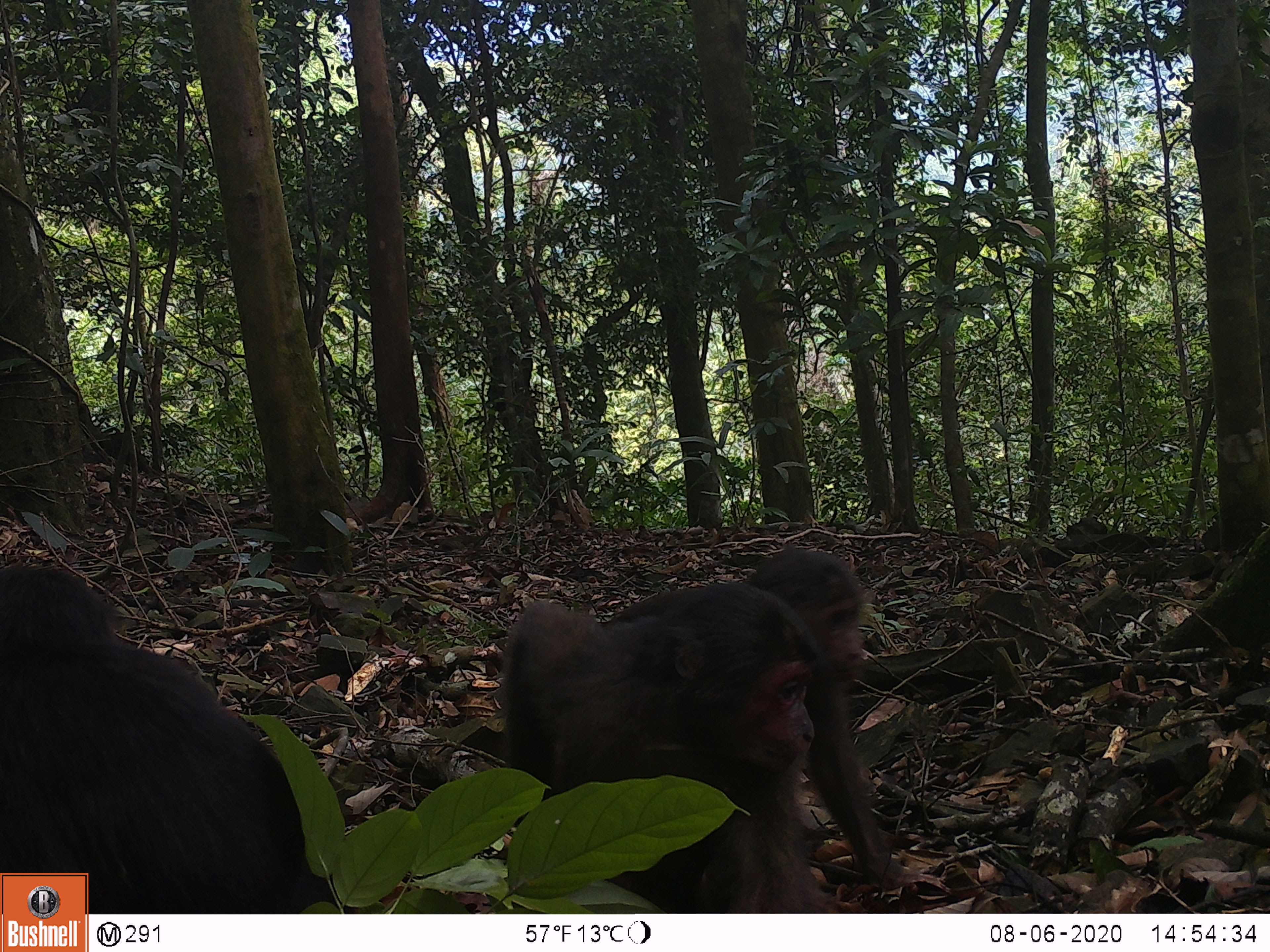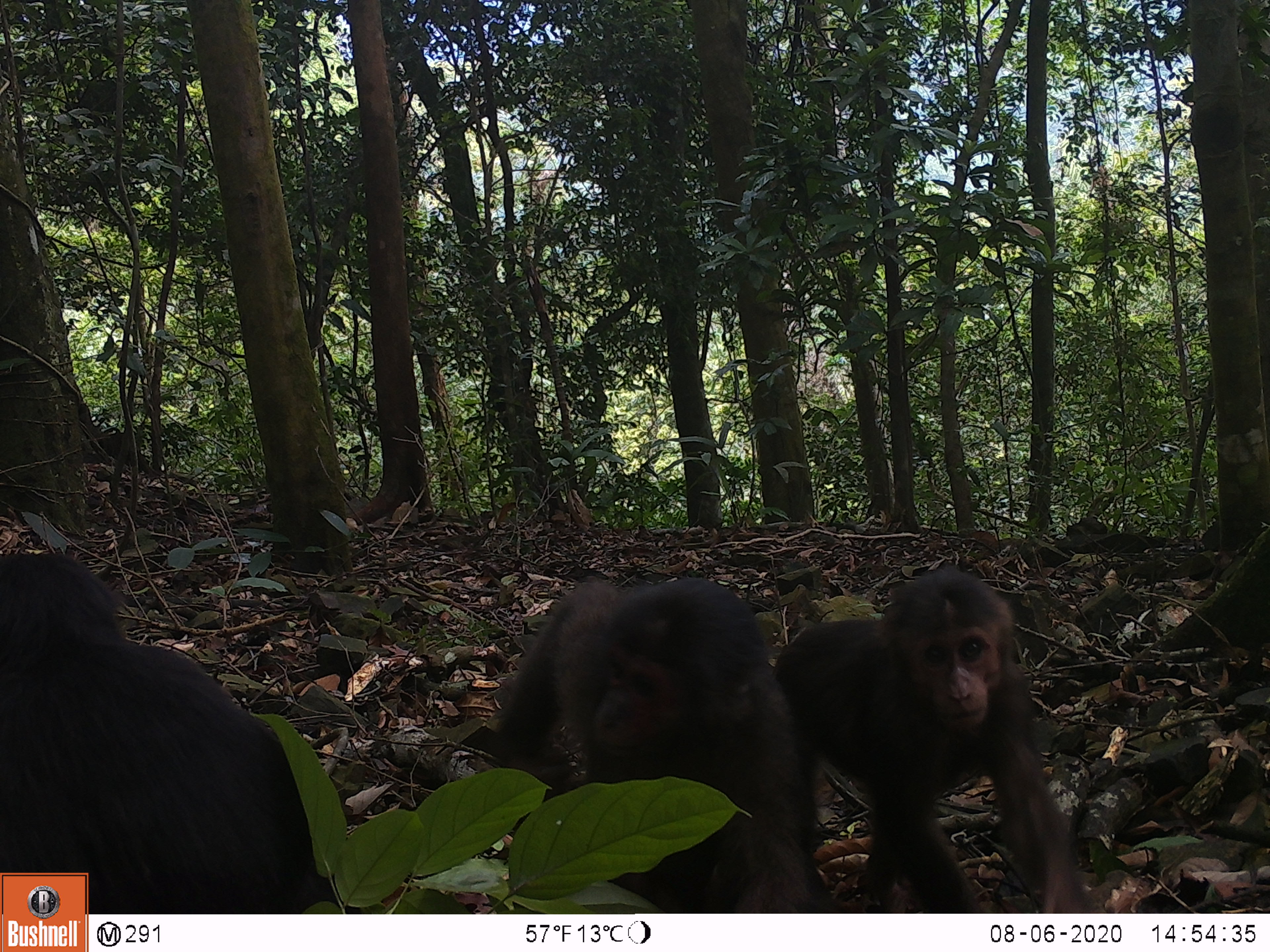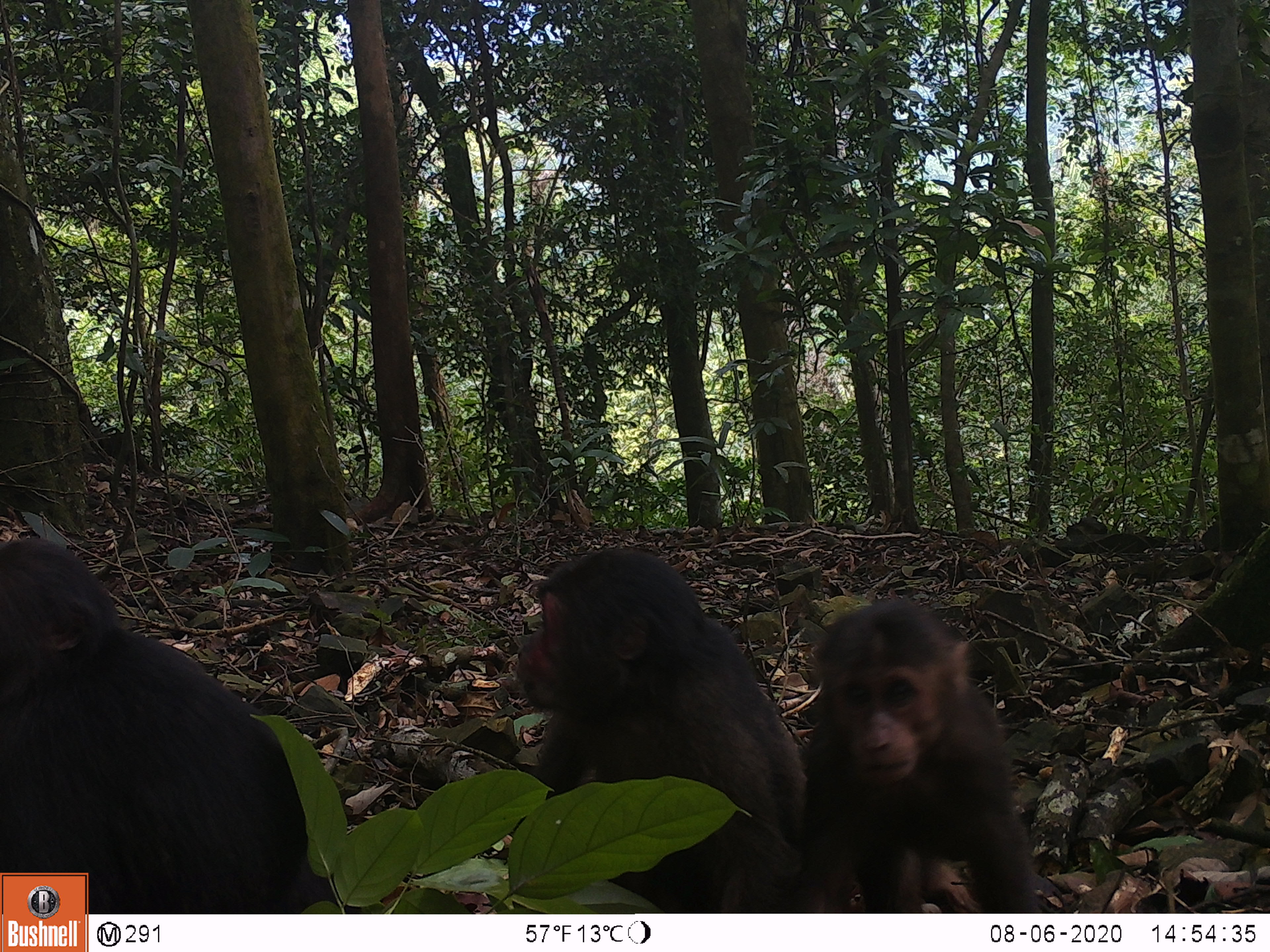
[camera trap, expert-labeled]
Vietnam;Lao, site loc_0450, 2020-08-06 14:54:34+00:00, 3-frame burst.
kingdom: Animalia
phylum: Chordata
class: Mammalia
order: Primates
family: Cercopithecidae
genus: Macaca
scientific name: Macaca arctoides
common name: stump-tailed macaque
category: stump tailed macaque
Stump tailed macaque (stump-tailed macaque) (Macaca arctoides). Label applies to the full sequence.